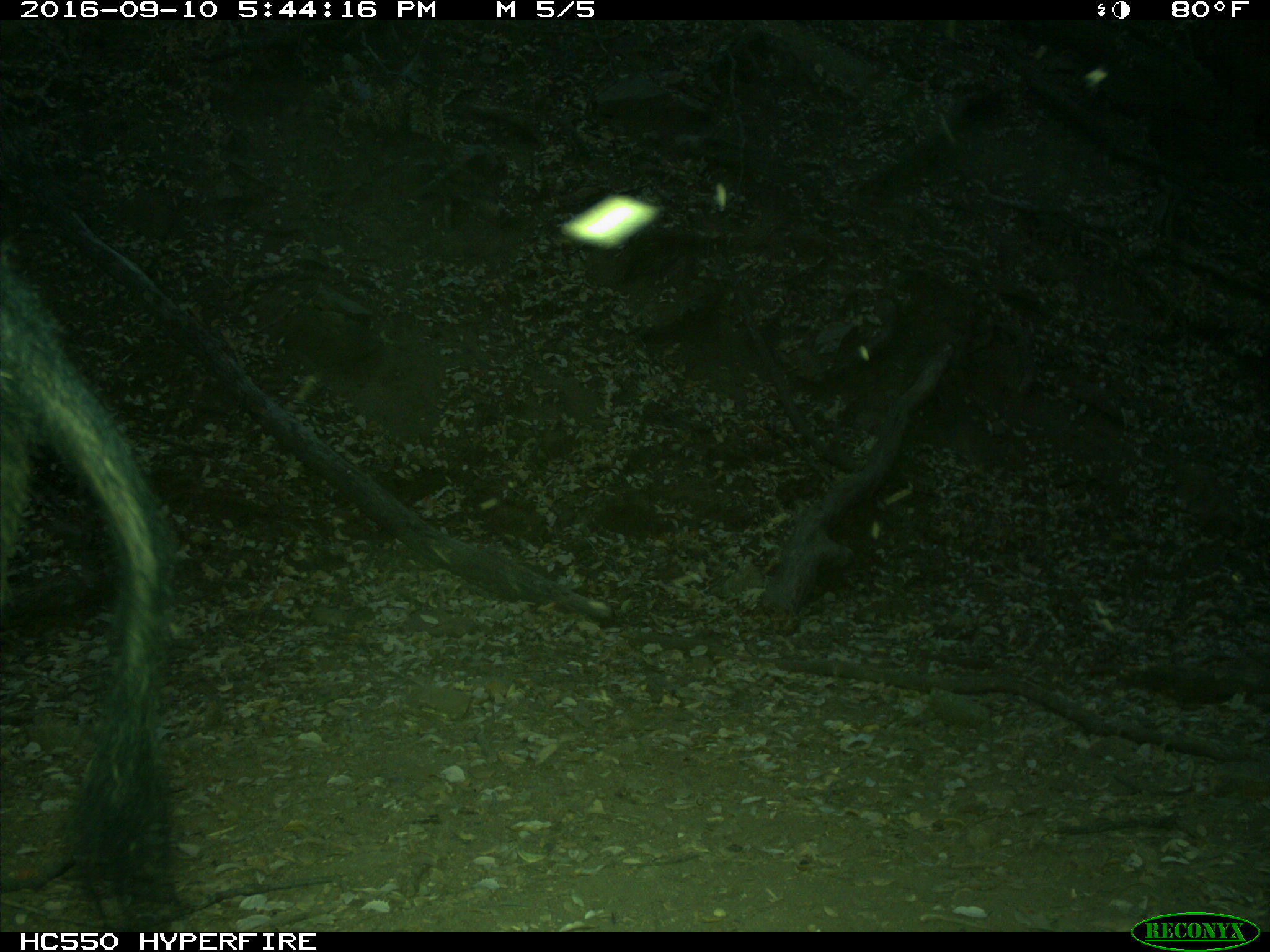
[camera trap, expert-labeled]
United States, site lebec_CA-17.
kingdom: Animalia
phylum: Chordata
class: Mammalia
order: Artiodactyla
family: Suidae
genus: Sus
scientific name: Sus scrofa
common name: wild boar